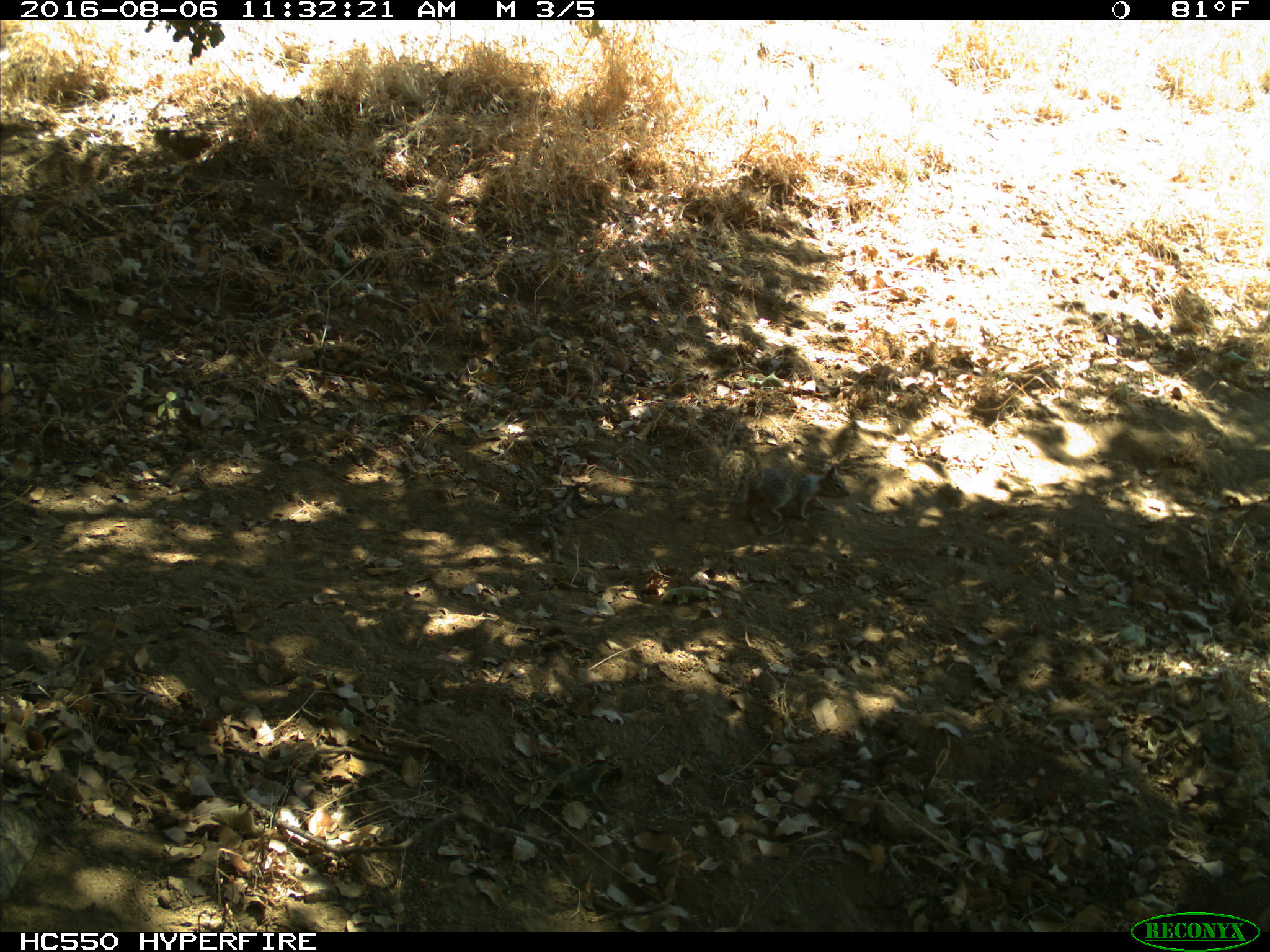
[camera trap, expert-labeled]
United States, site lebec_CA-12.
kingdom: Animalia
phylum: Chordata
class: Mammalia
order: Rodentia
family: Sciuridae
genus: Otospermophilus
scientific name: Otospermophilus beecheyi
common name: california ground squirrel